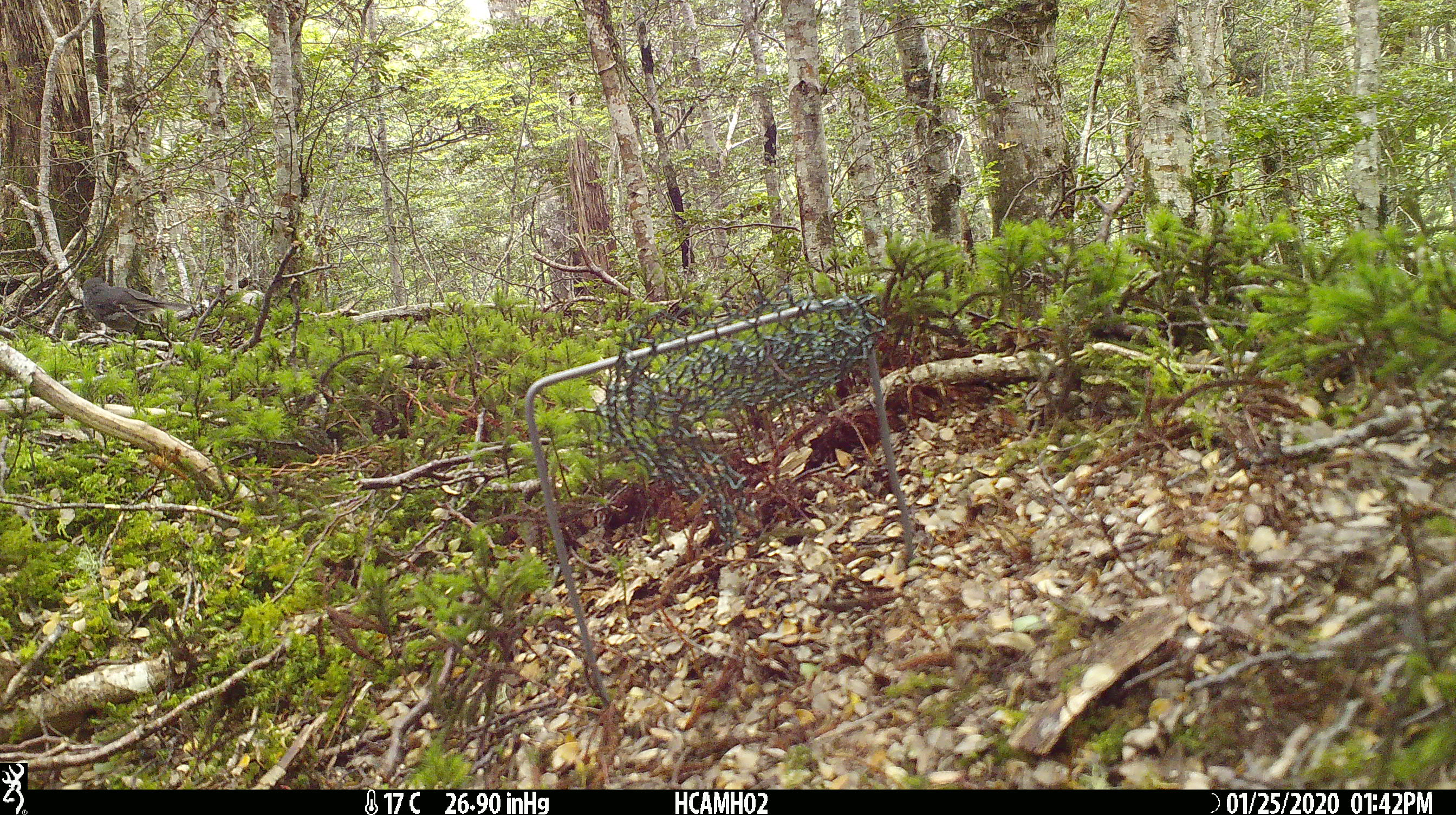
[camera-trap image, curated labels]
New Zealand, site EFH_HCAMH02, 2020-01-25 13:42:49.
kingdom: Animalia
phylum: Chordata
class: Aves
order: Passeriformes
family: Petroicidae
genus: Petroica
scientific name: Petroica australis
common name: new zealand robin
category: robin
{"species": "robin (new zealand robin) (Petroica australis)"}